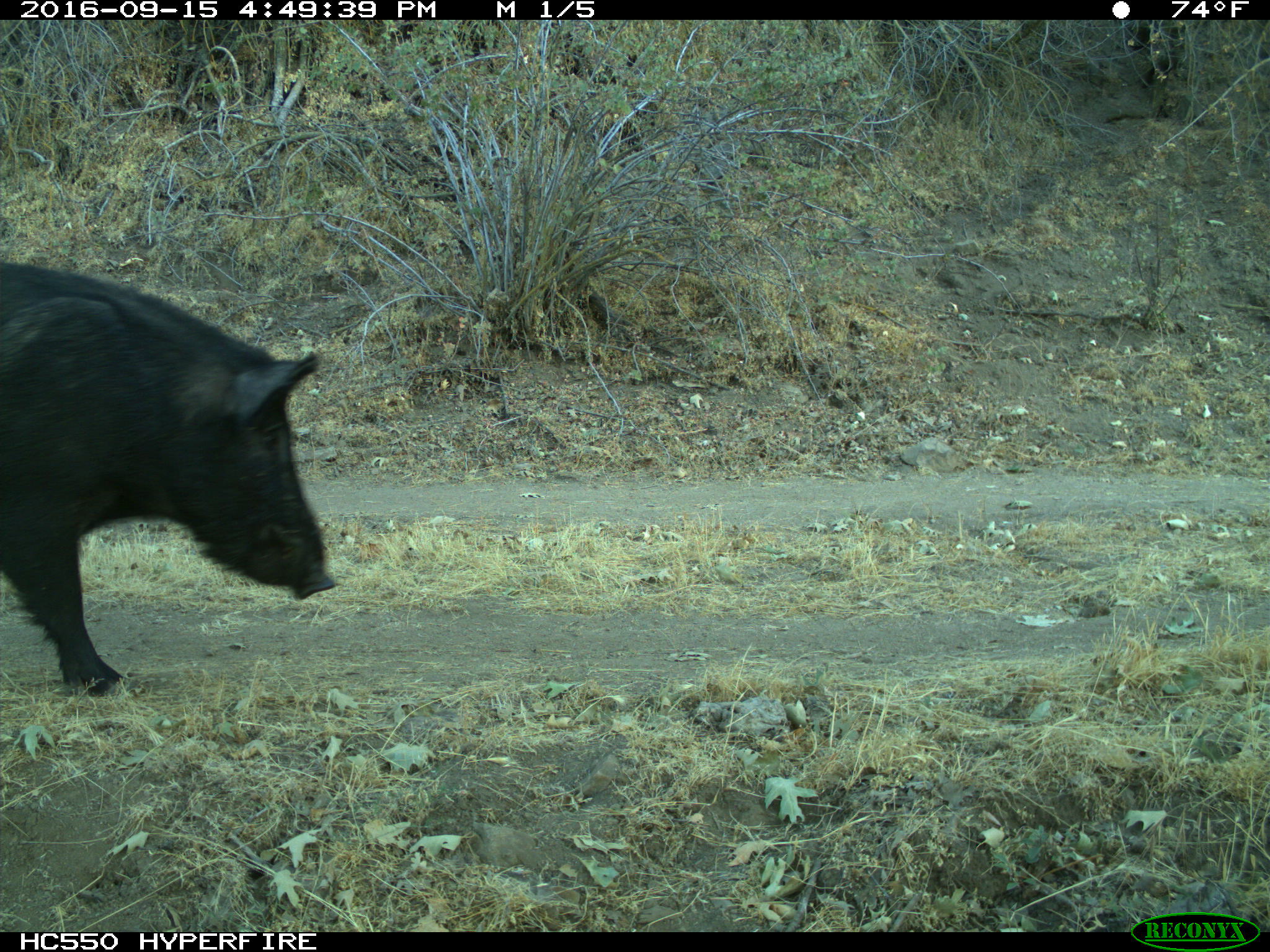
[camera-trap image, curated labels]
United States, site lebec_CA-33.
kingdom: Animalia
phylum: Chordata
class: Mammalia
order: Artiodactyla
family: Suidae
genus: Sus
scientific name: Sus scrofa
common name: wild boar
Sus scrofa (wild boar).